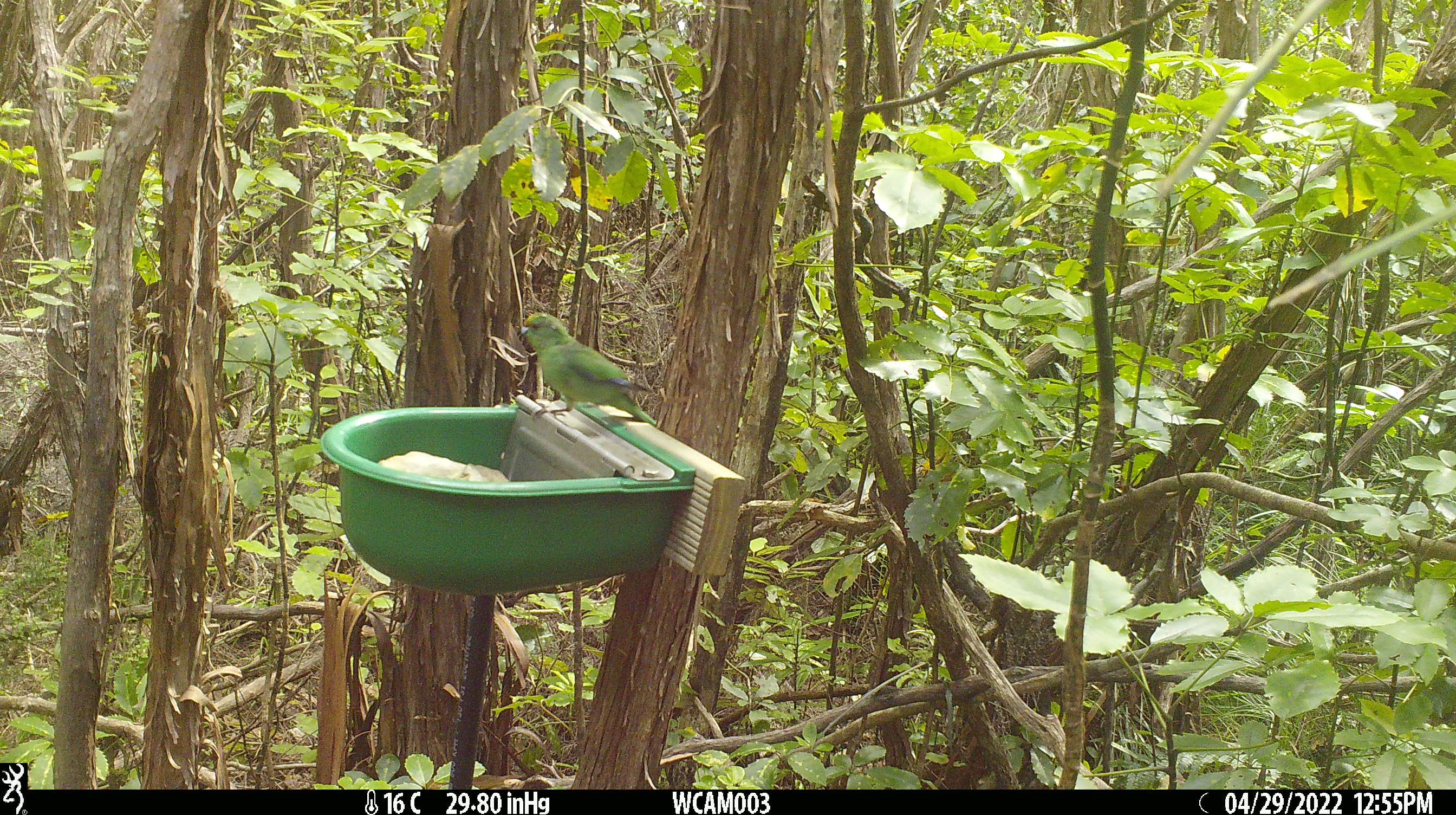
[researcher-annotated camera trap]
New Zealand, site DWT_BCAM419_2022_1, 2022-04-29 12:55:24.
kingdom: Animalia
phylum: Chordata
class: Aves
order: Psittaciformes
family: Psittaculidae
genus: Cyanoramphus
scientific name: Cyanoramphus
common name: parakeet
Parakeet (Cyanoramphus).